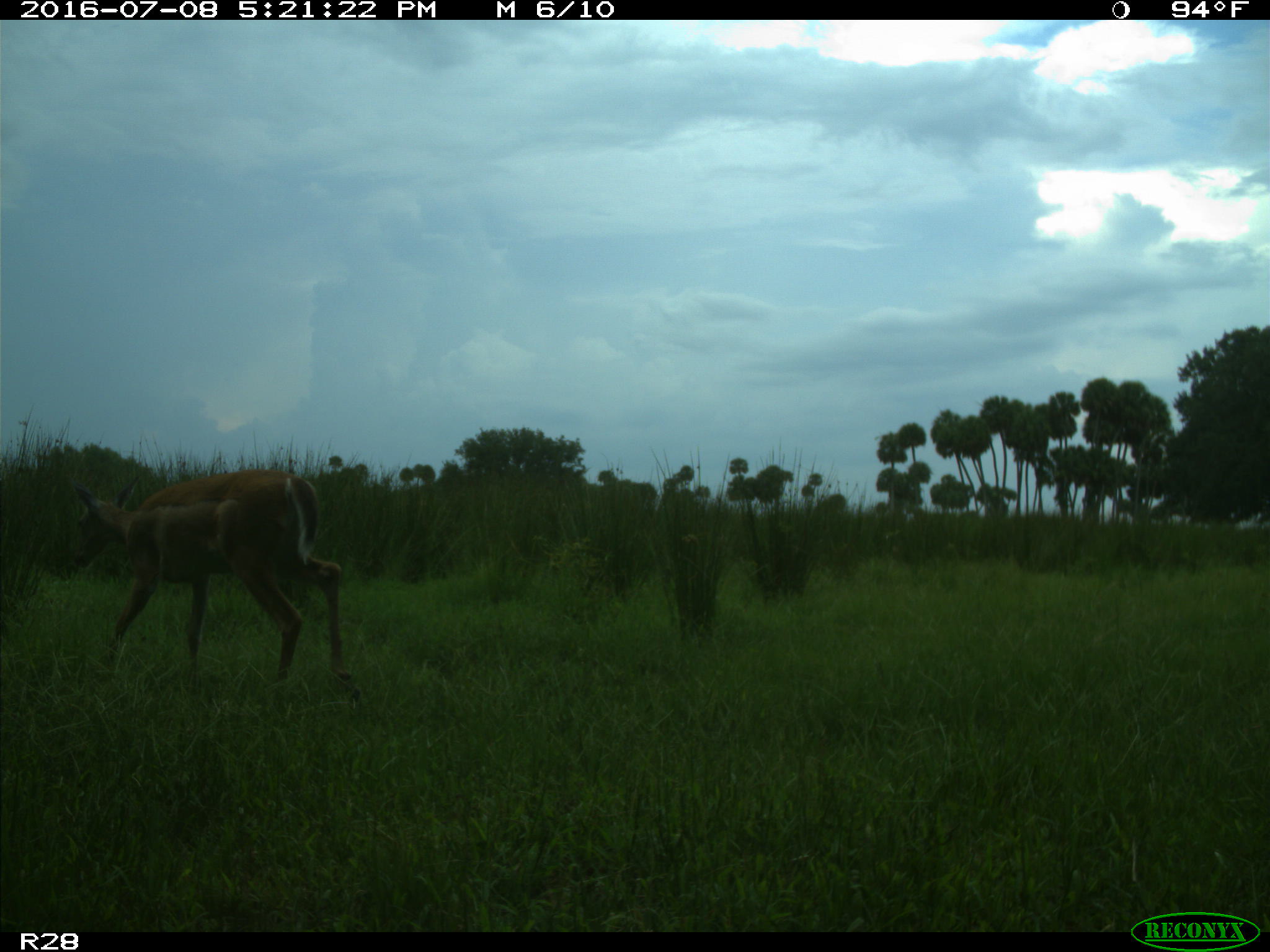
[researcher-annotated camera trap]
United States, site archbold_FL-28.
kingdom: Animalia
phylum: Chordata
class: Mammalia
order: Artiodactyla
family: Cervidae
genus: Odocoileus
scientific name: Odocoileus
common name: deer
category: unidentified deer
Unidentified deer (deer) (Odocoileus).